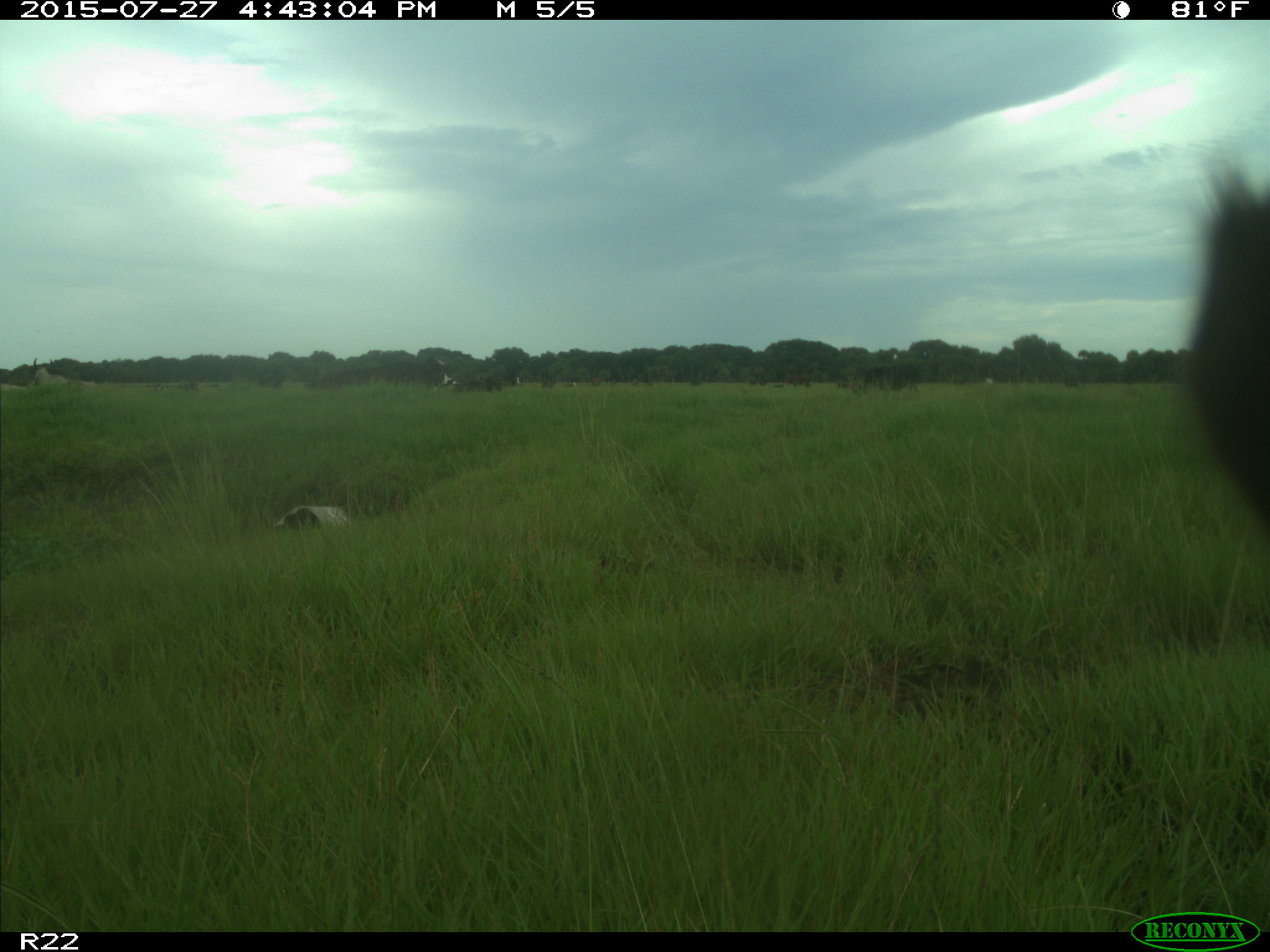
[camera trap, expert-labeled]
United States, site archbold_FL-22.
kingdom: Animalia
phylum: Chordata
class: Mammalia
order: Artiodactyla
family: Bovidae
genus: Bos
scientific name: Bos taurus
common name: domestic cow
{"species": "Bos taurus (domestic cow)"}